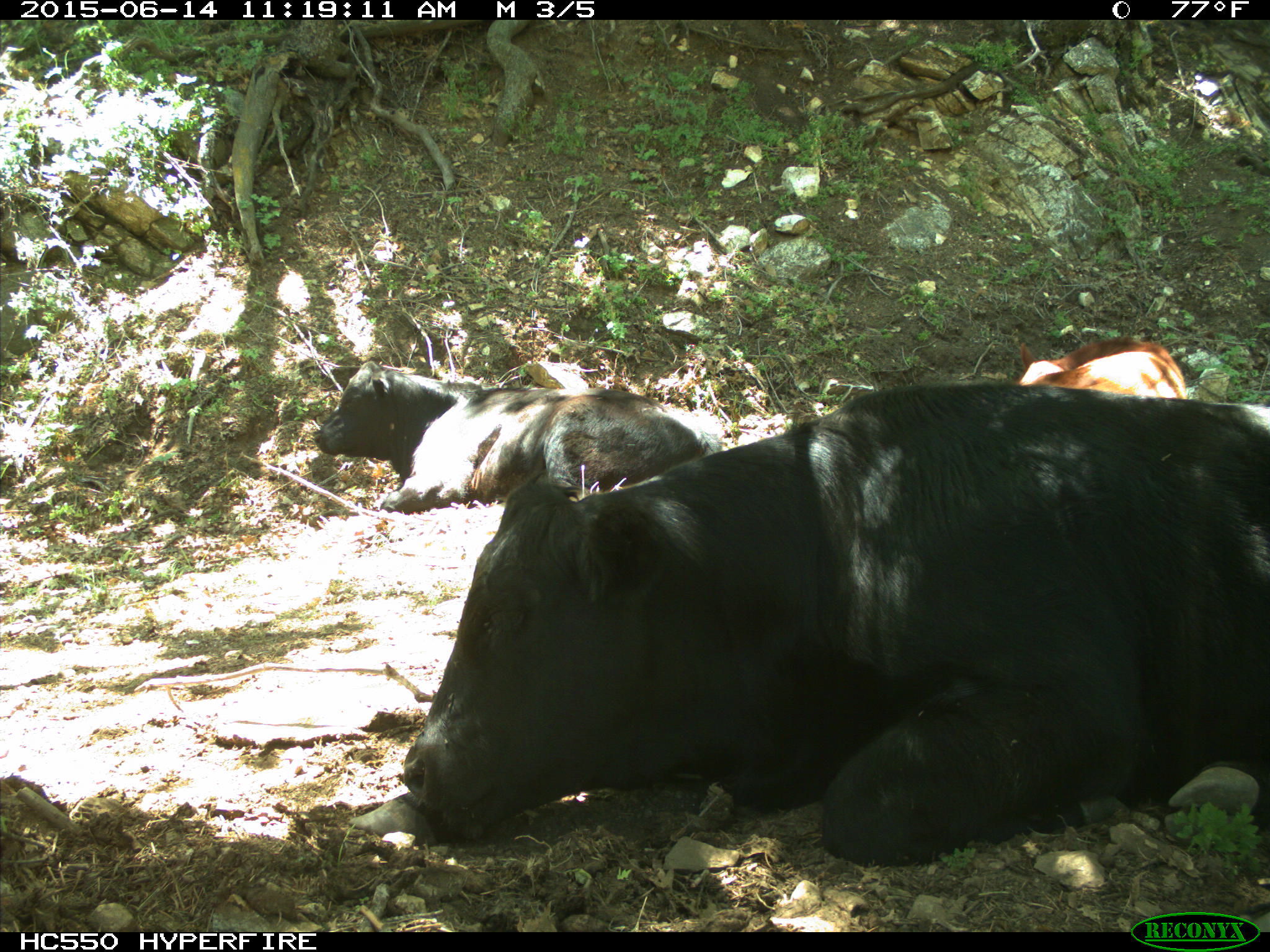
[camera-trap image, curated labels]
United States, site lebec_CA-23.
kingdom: Animalia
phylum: Chordata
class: Mammalia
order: Artiodactyla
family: Bovidae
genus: Bos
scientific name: Bos taurus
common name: domestic cow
Bos taurus (domestic cow).